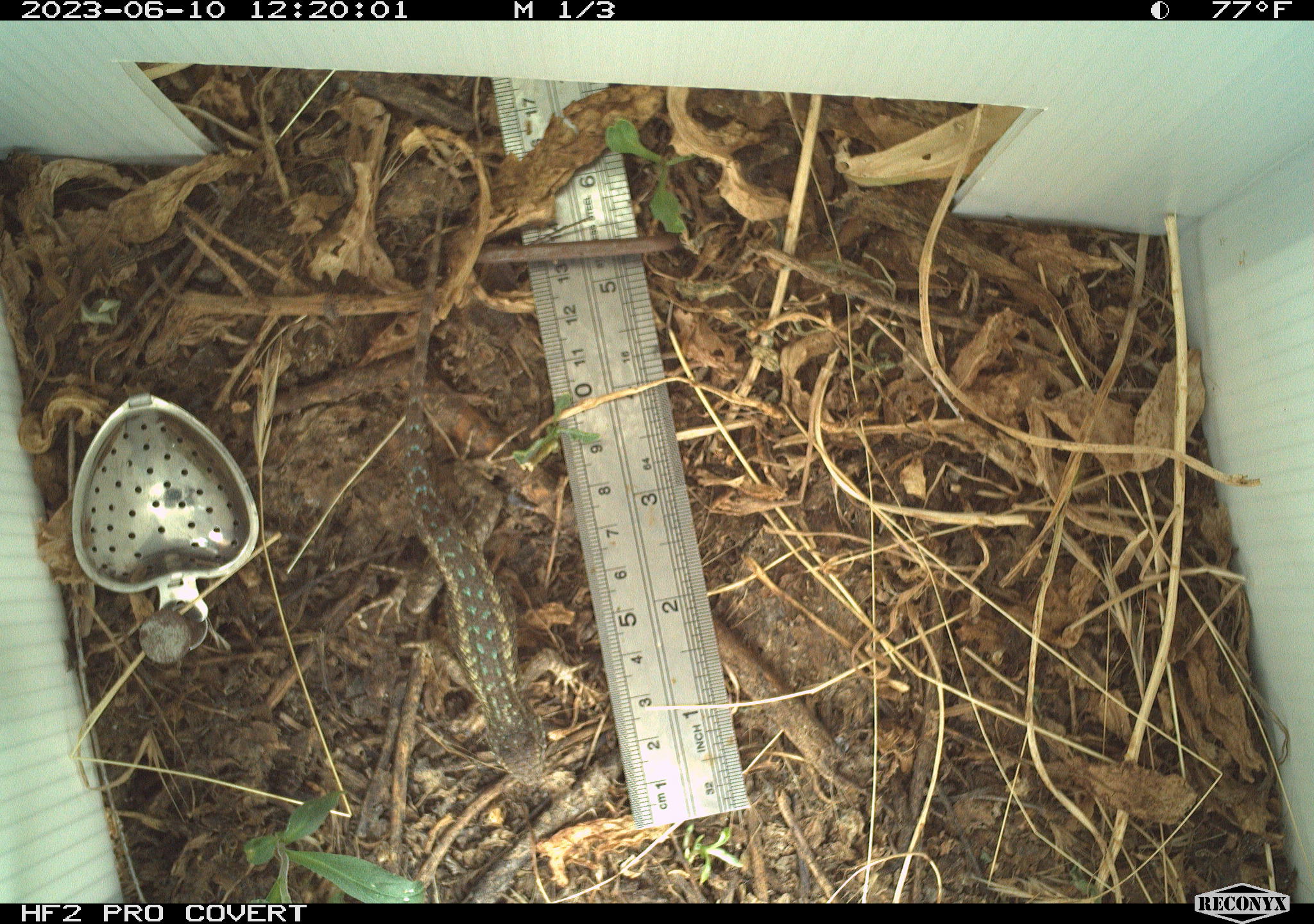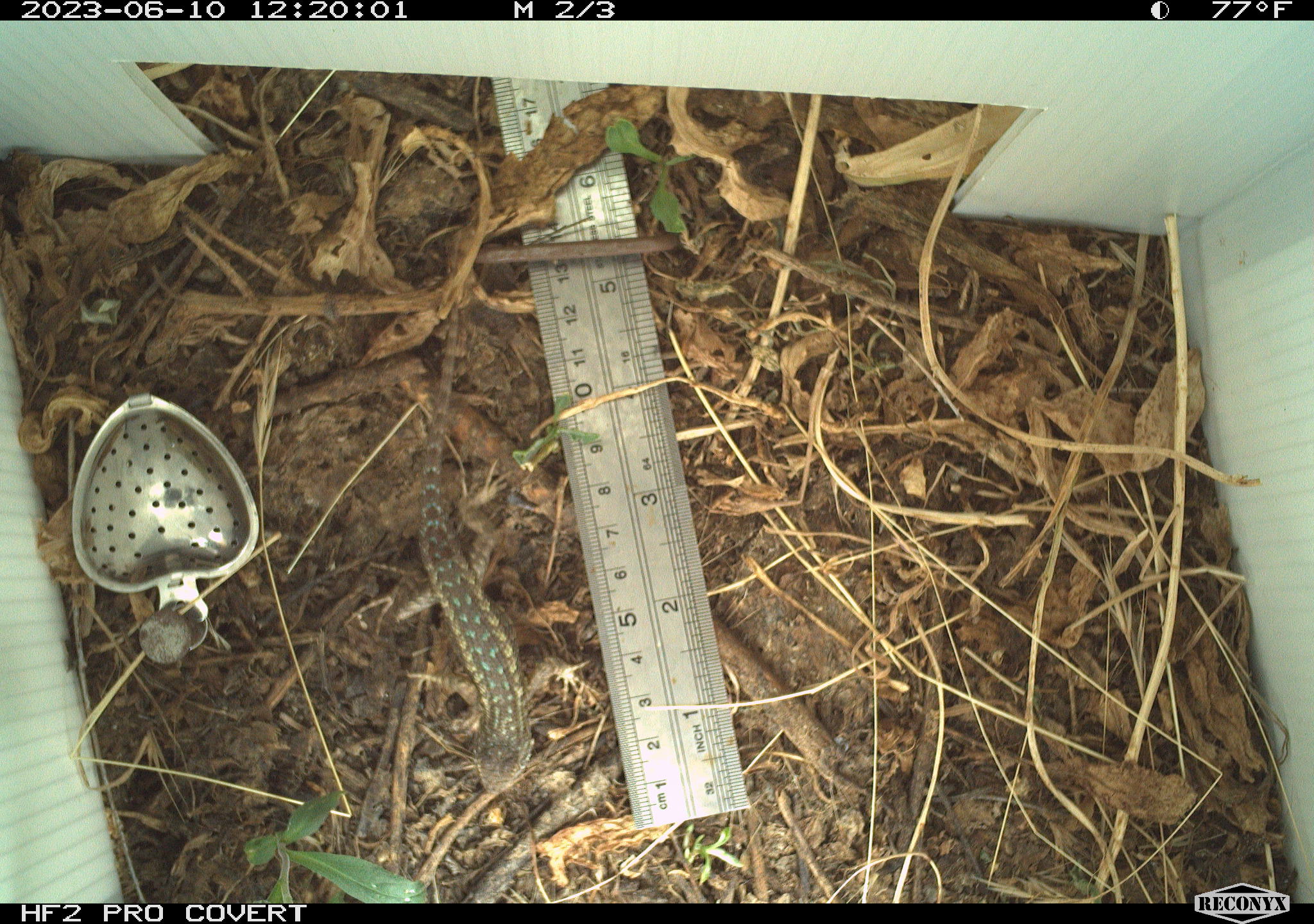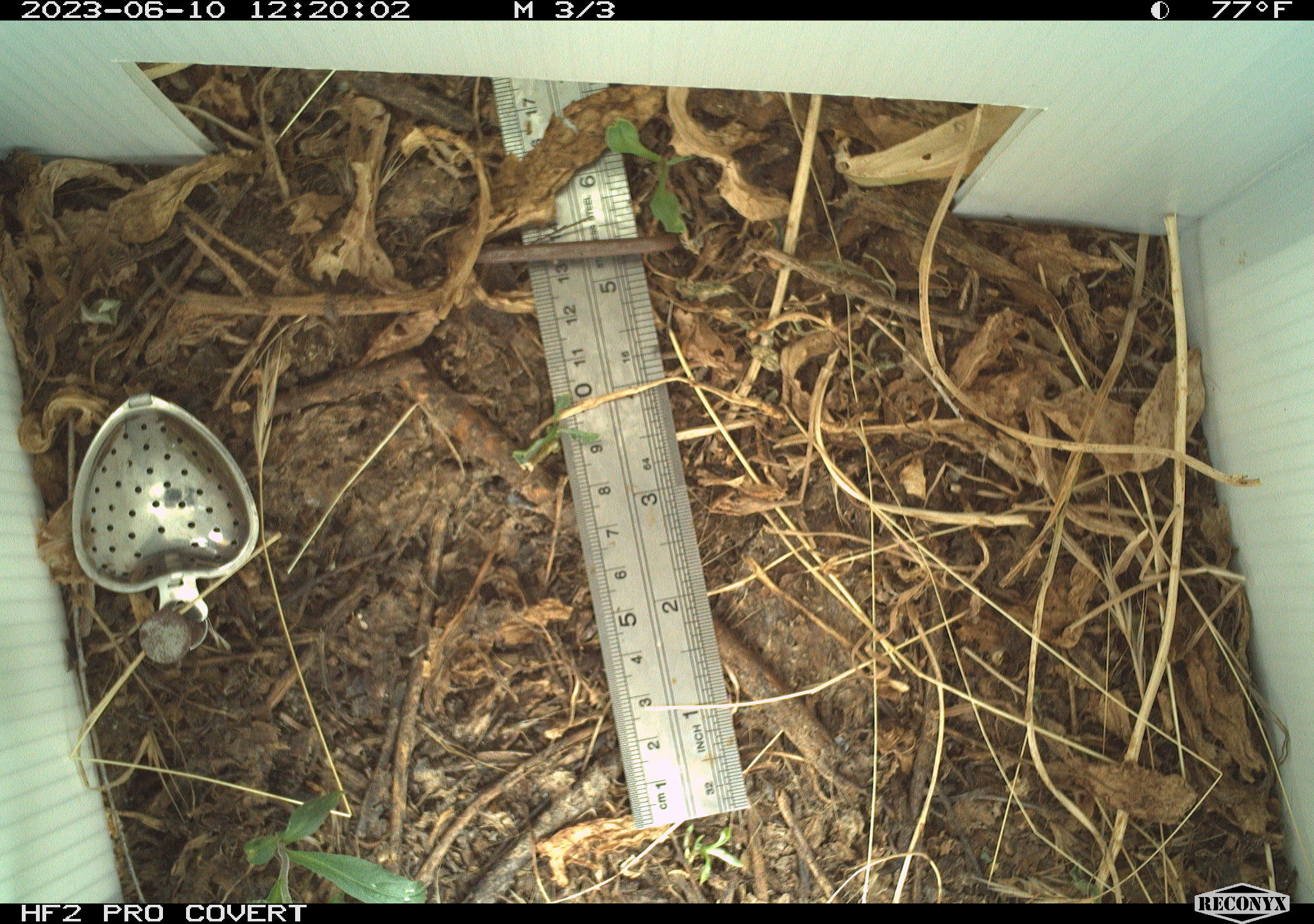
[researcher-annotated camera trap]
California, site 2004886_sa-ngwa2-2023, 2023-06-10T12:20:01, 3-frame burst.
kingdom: Animalia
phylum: Chordata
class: Reptilia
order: Squamata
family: Phrynosomatidae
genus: Sceloporus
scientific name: Sceloporus occidentalis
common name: western fence lizard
Western fence lizard (Sceloporus occidentalis).